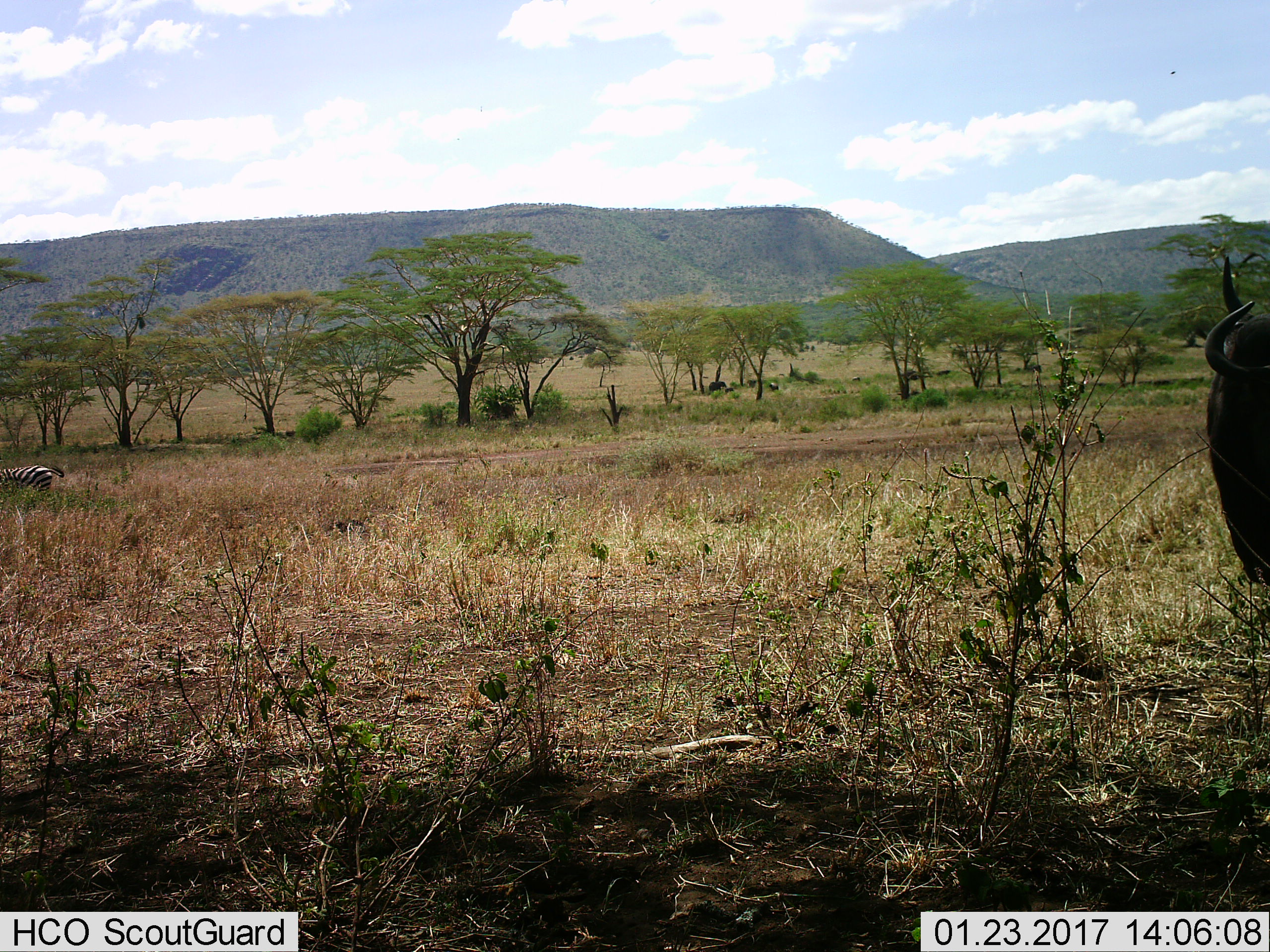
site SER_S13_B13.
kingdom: Animalia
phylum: Chordata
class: Mammalia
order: Artiodactyla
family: Bovidae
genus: Connochaetes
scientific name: Connochaetes taurinus taurinus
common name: blue wildebeest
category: wildebeestblue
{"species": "wildebeestblue (blue wildebeest) (Connochaetes taurinus taurinus)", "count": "1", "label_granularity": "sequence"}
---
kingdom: Animalia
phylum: Chordata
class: Mammalia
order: Perissodactyla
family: Equidae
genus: Equus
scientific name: Equus quagga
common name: plains zebra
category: zebraplains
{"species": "zebraplains (plains zebra) (Equus quagga)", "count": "1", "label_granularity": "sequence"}